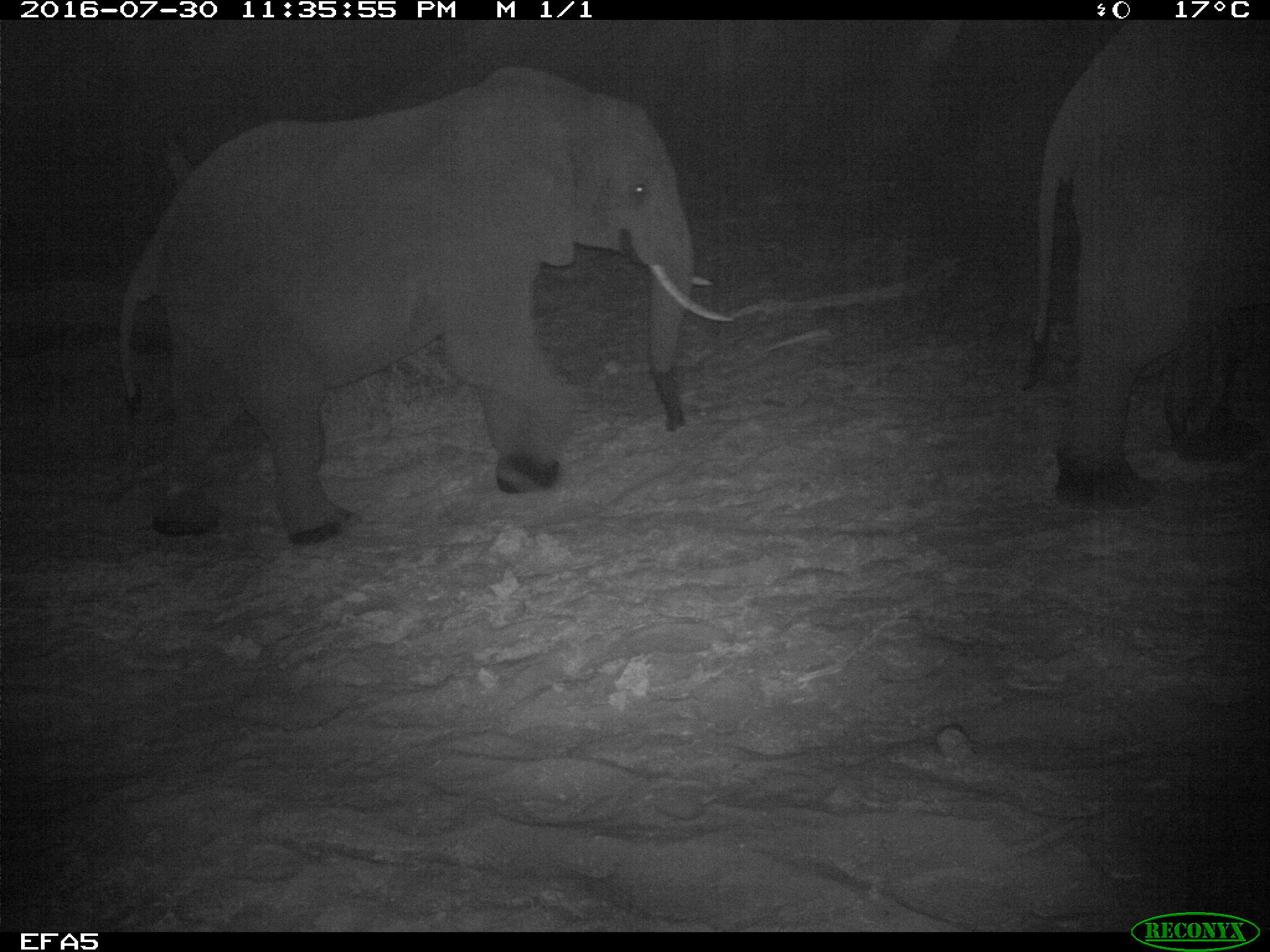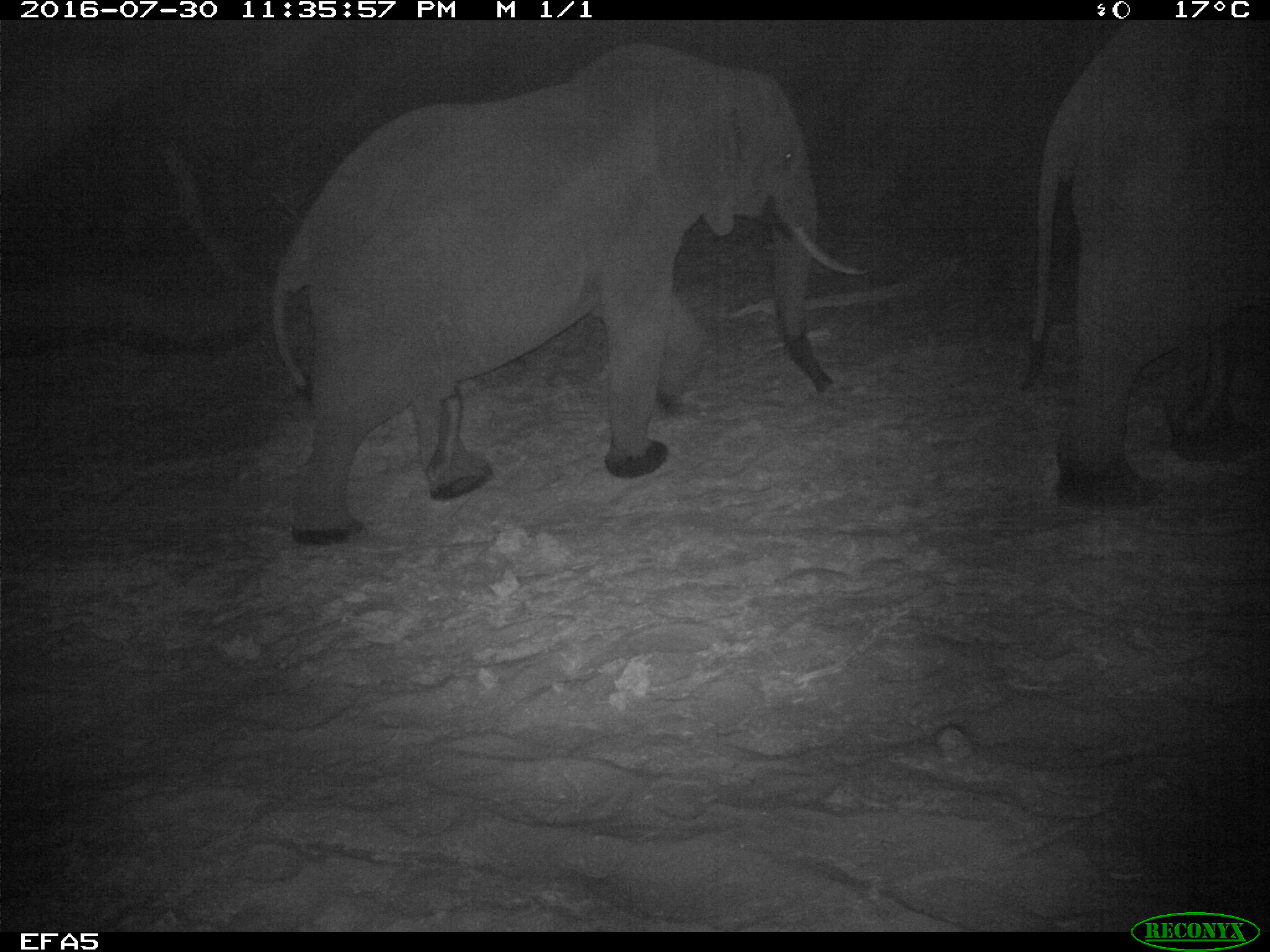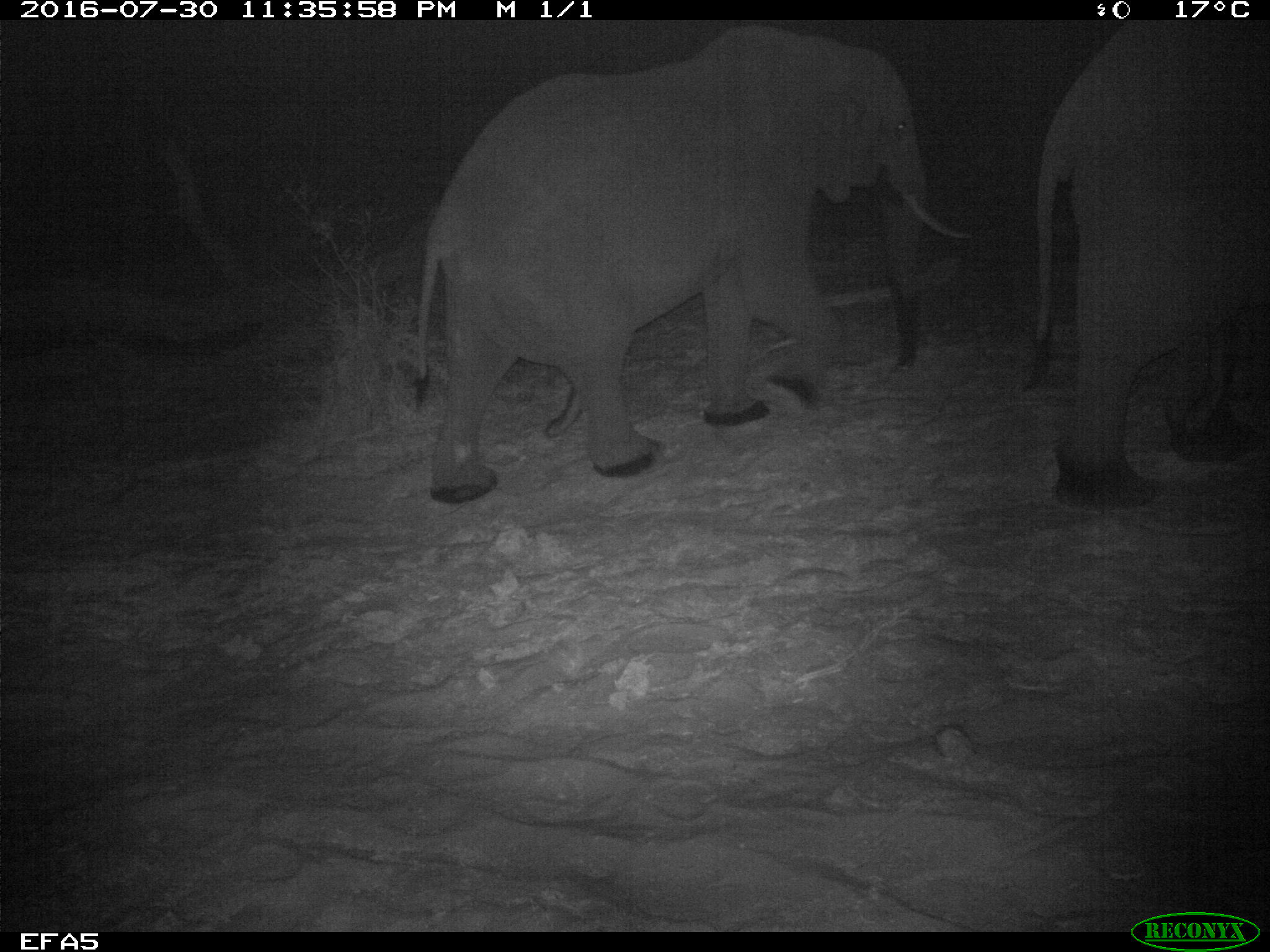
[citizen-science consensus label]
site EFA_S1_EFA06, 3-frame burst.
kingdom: Animalia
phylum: Chordata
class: Mammalia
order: Proboscidea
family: Elephantidae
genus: Loxodonta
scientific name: Loxodonta africana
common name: african bush elephant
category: elephant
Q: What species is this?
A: Elephant (african bush elephant) (Loxodonta africana).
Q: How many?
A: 2.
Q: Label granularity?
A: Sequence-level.